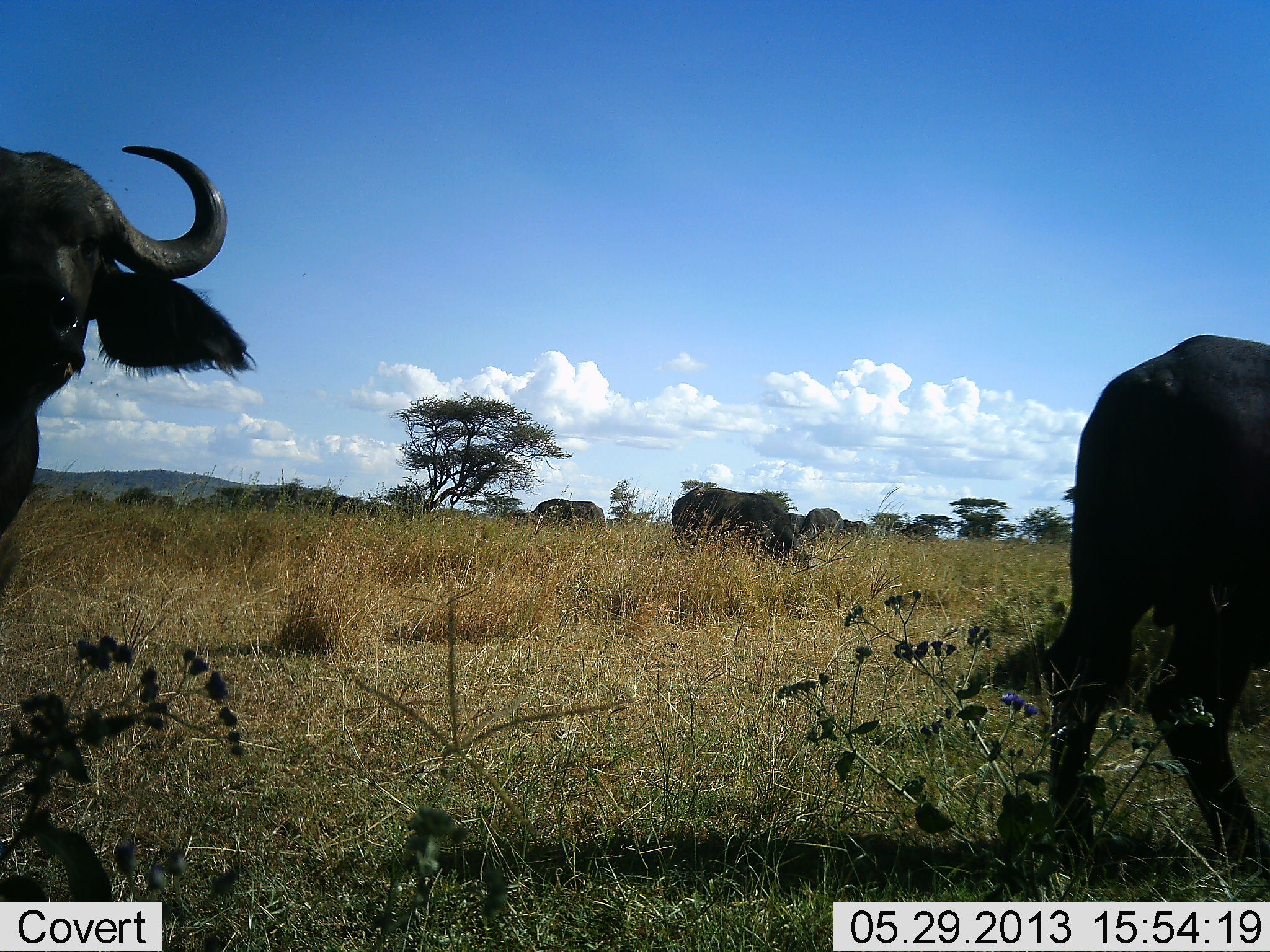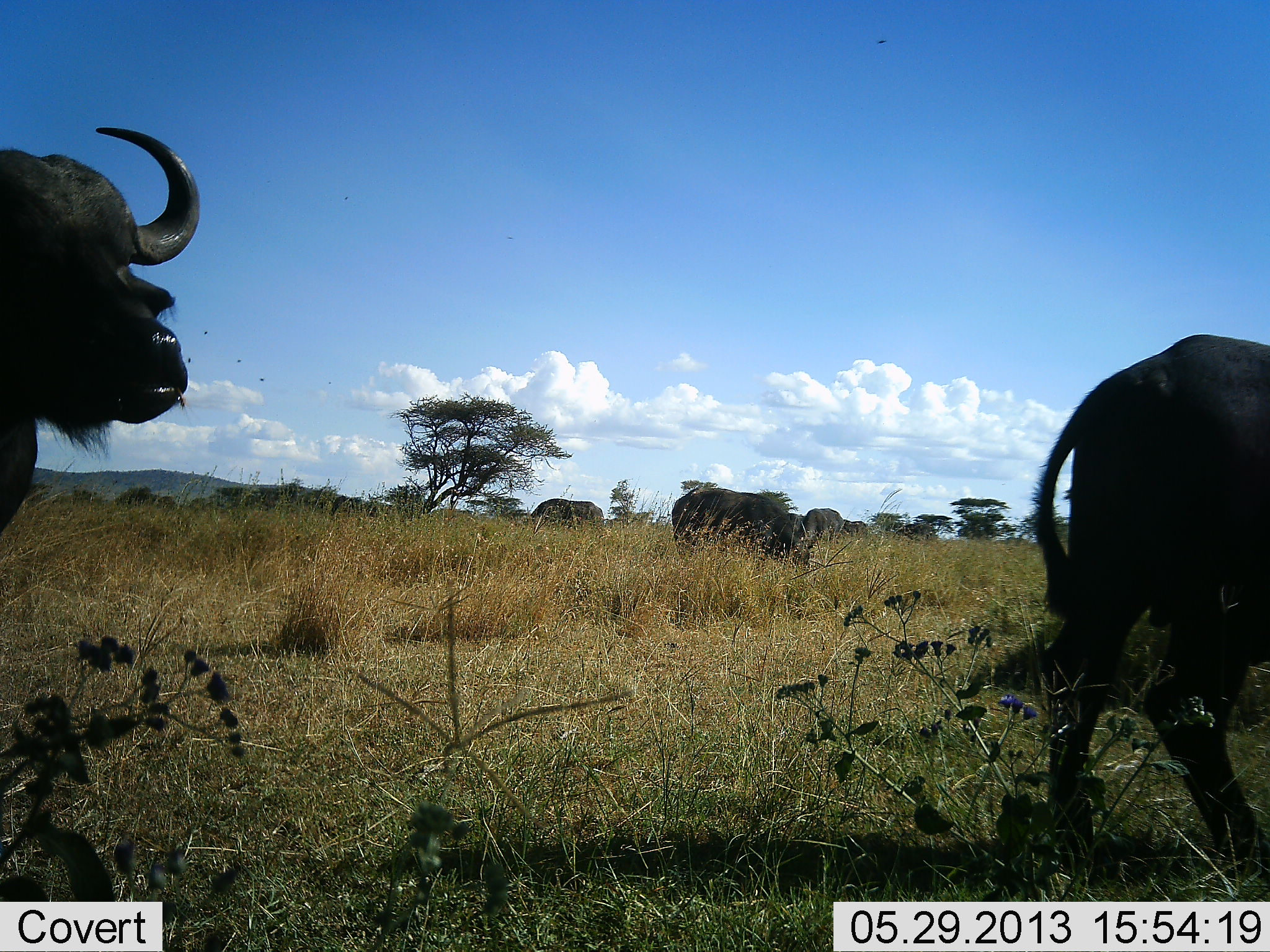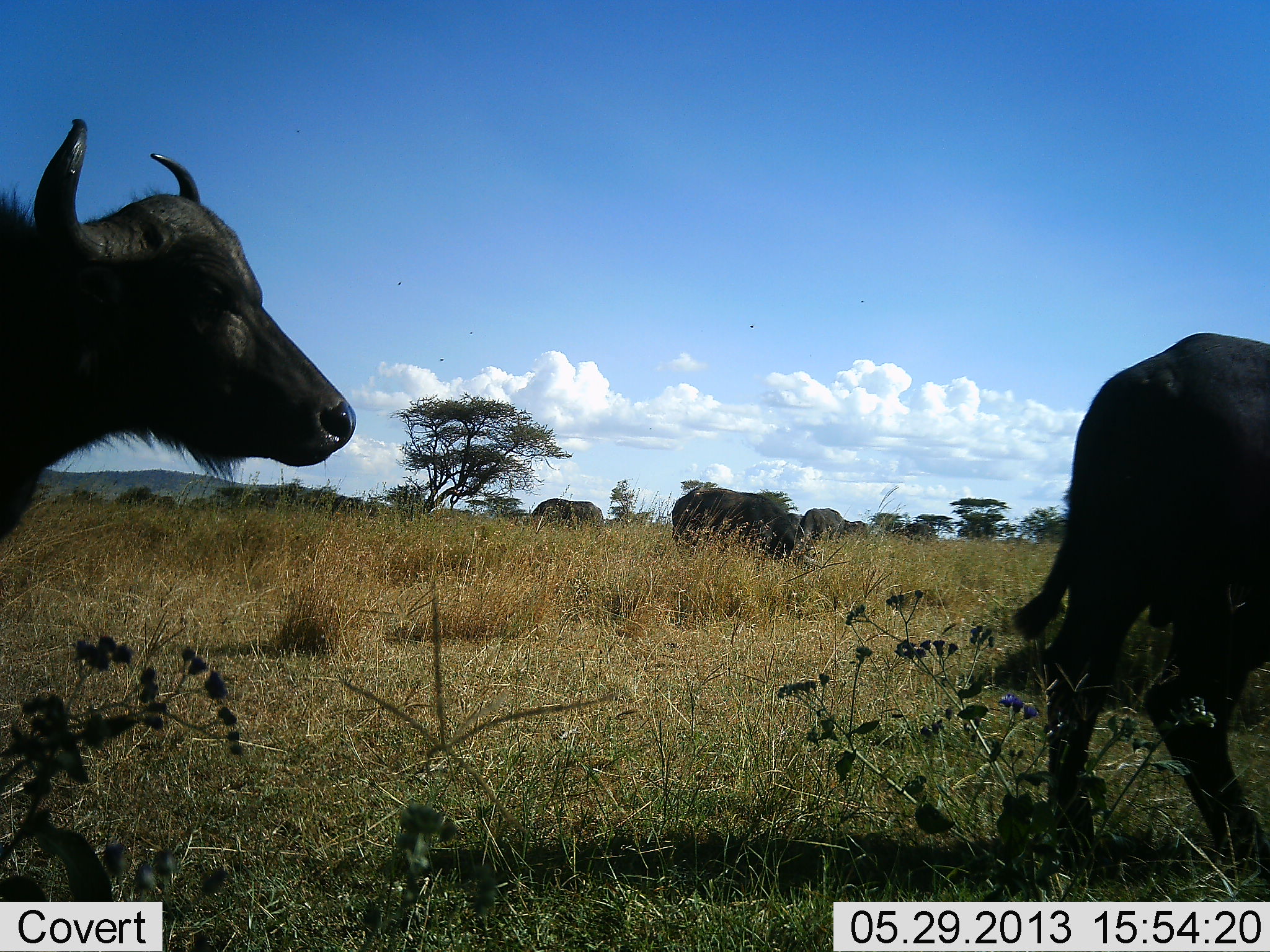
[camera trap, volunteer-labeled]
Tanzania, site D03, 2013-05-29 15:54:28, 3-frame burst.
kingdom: Animalia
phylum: Chordata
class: Mammalia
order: Artiodactyla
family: Bovidae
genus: Syncerus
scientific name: Syncerus caffer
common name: cape buffalo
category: buffalo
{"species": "buffalo (cape buffalo) (Syncerus caffer)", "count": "4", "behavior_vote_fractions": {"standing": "89%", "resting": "3%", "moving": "26%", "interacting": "3%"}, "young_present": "0%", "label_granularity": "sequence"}